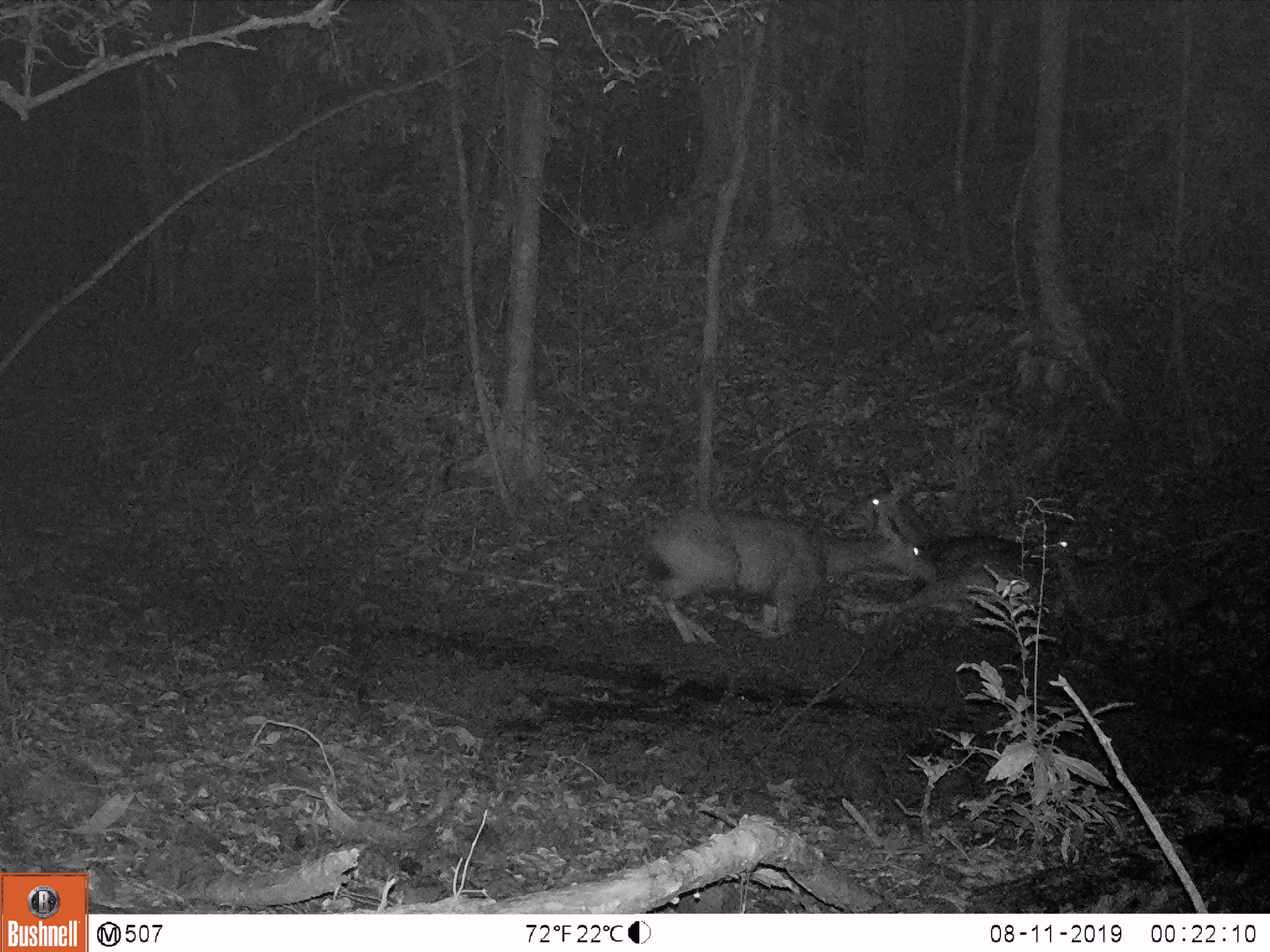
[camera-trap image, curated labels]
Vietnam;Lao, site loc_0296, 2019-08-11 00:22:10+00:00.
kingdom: Animalia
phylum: Chordata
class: Mammalia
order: Artiodactyla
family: Cervidae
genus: Rusa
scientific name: Rusa unicolor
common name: sambar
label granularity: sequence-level